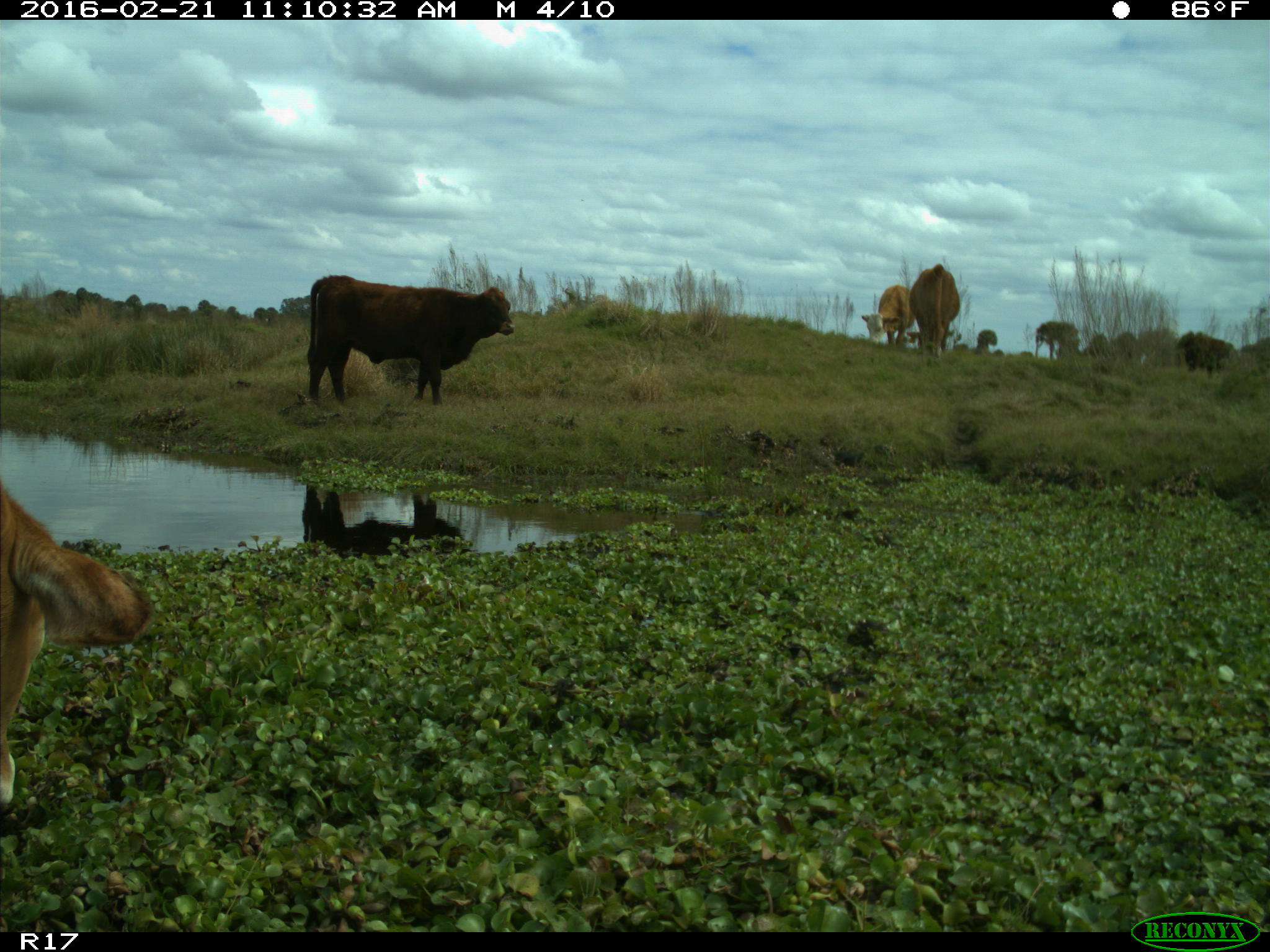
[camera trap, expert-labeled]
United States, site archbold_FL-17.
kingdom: Animalia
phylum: Chordata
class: Mammalia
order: Artiodactyla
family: Bovidae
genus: Bos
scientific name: Bos taurus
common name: domestic cow